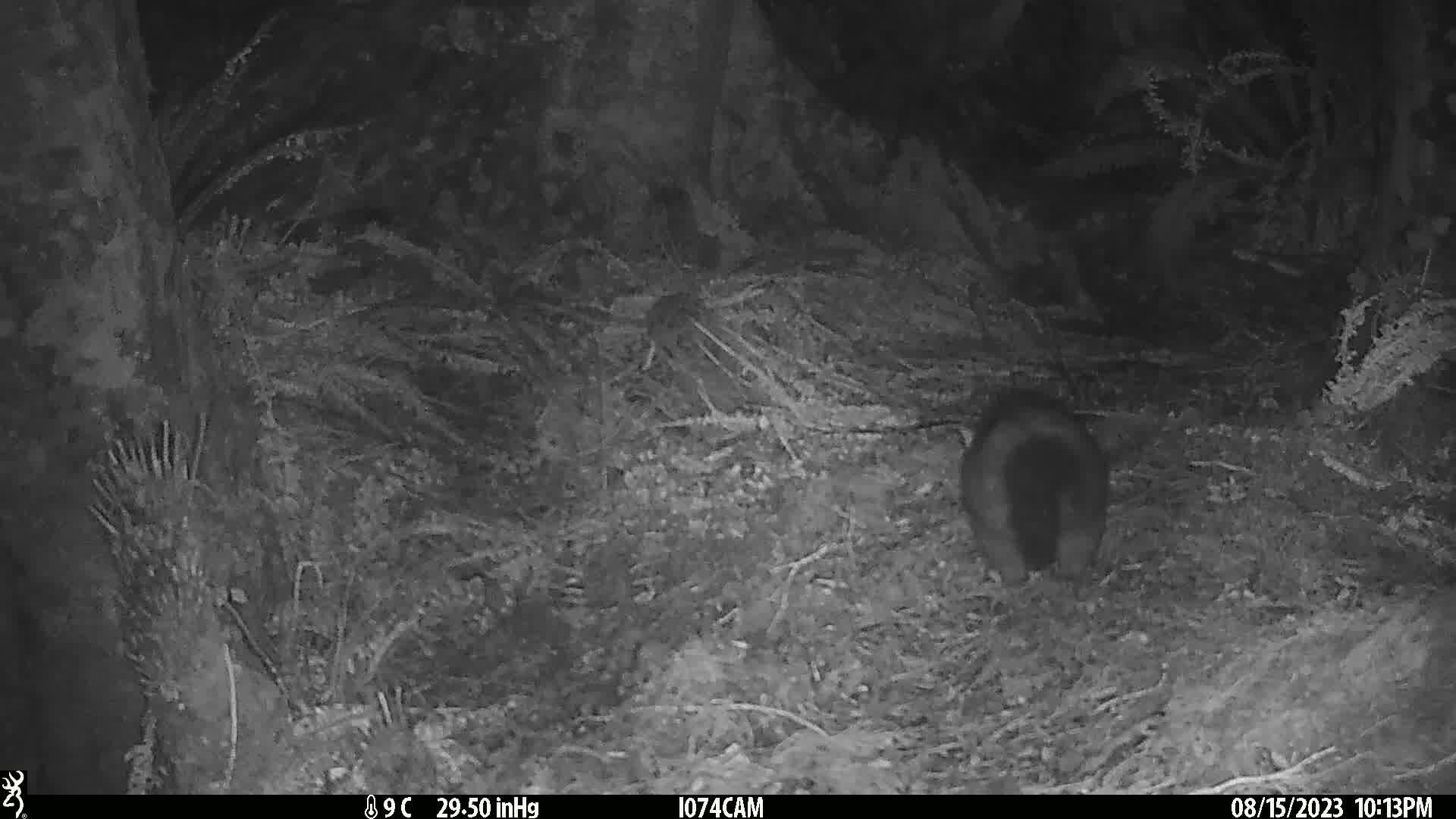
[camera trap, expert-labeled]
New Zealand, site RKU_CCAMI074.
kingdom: Animalia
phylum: Chordata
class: Mammalia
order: Diprotodontia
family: Phalangeridae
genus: Trichosurus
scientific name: Trichosurus vulpecula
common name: common brushtail possum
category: possum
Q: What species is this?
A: Possum (common brushtail possum) (Trichosurus vulpecula).